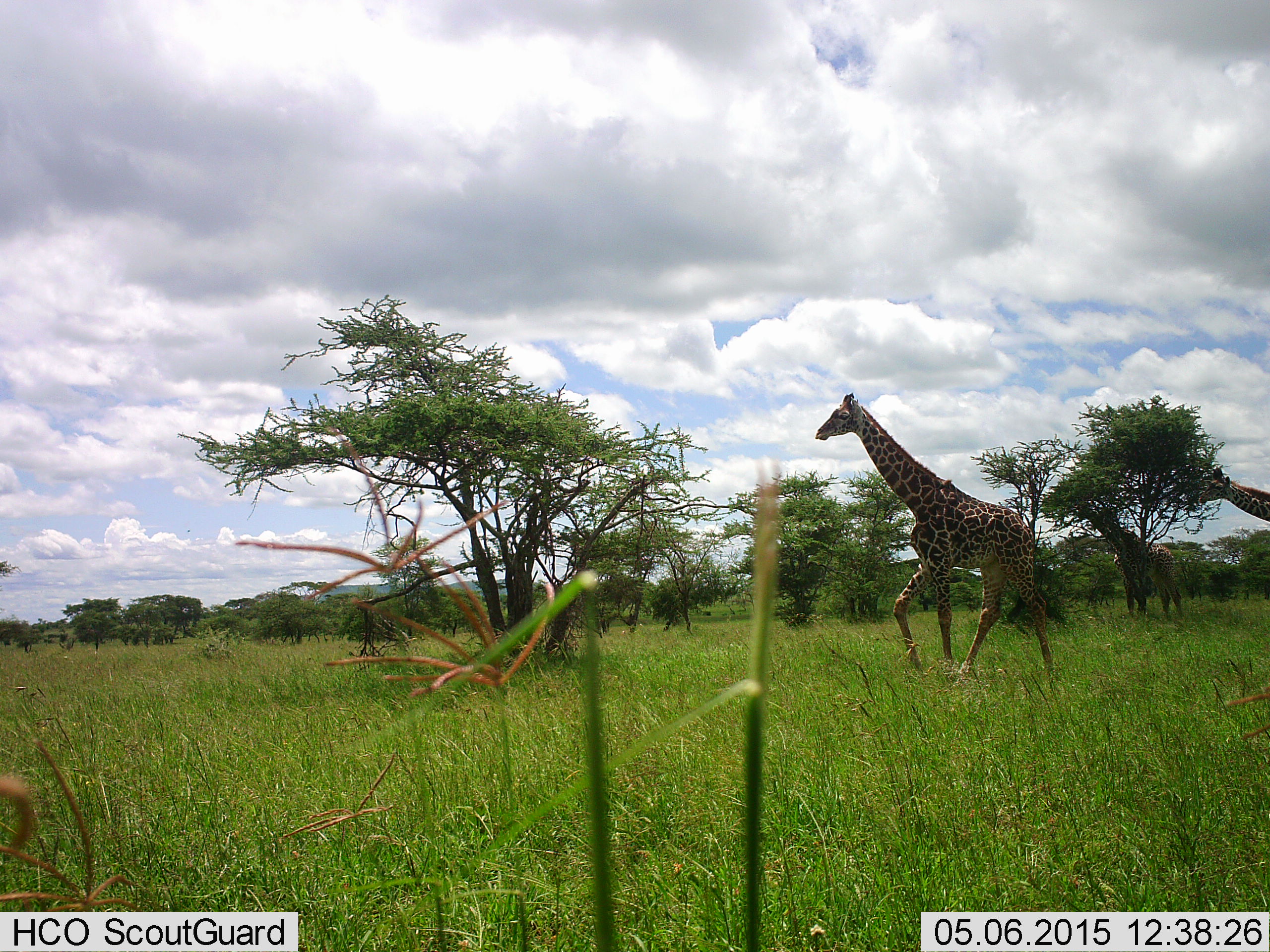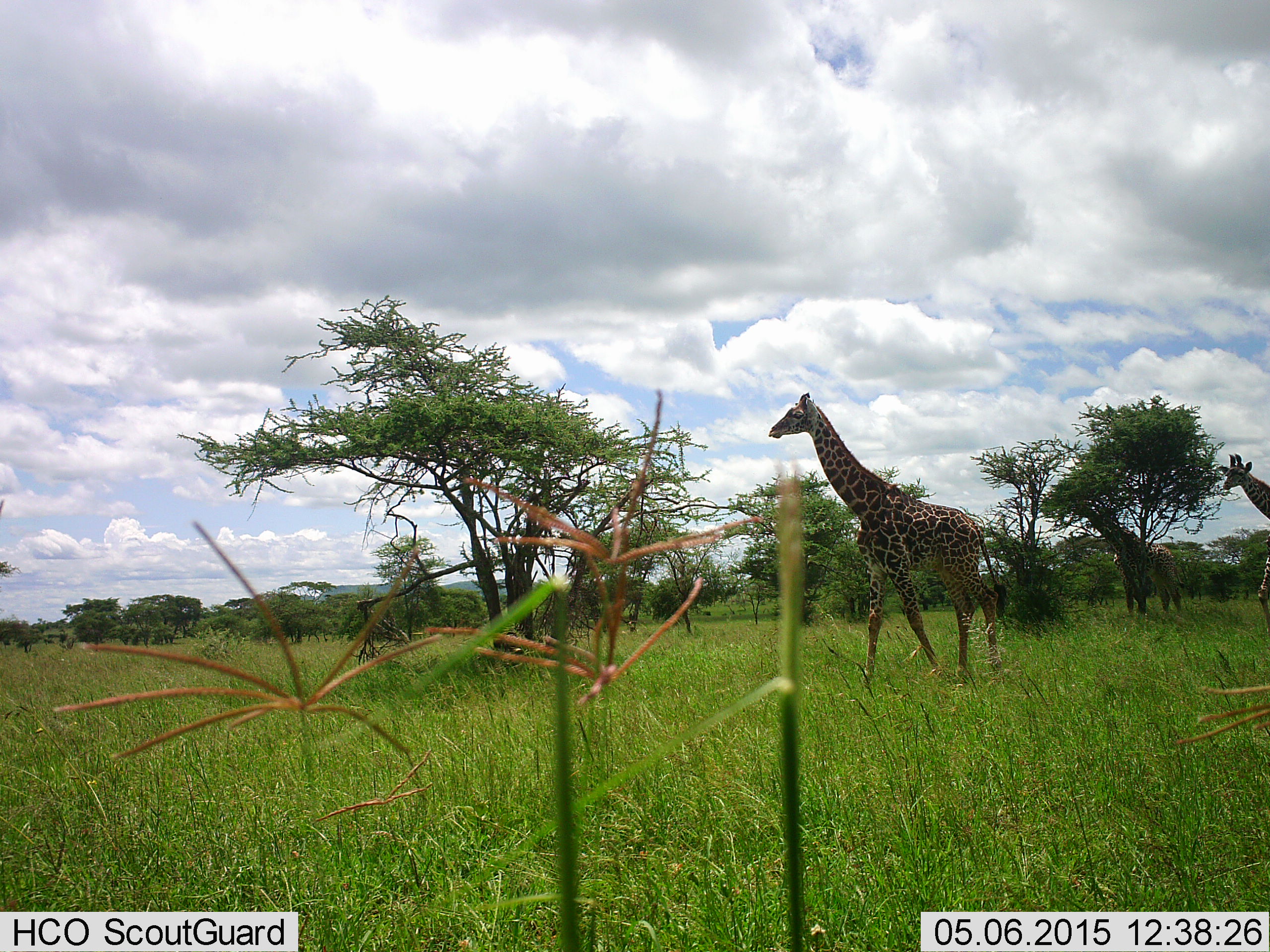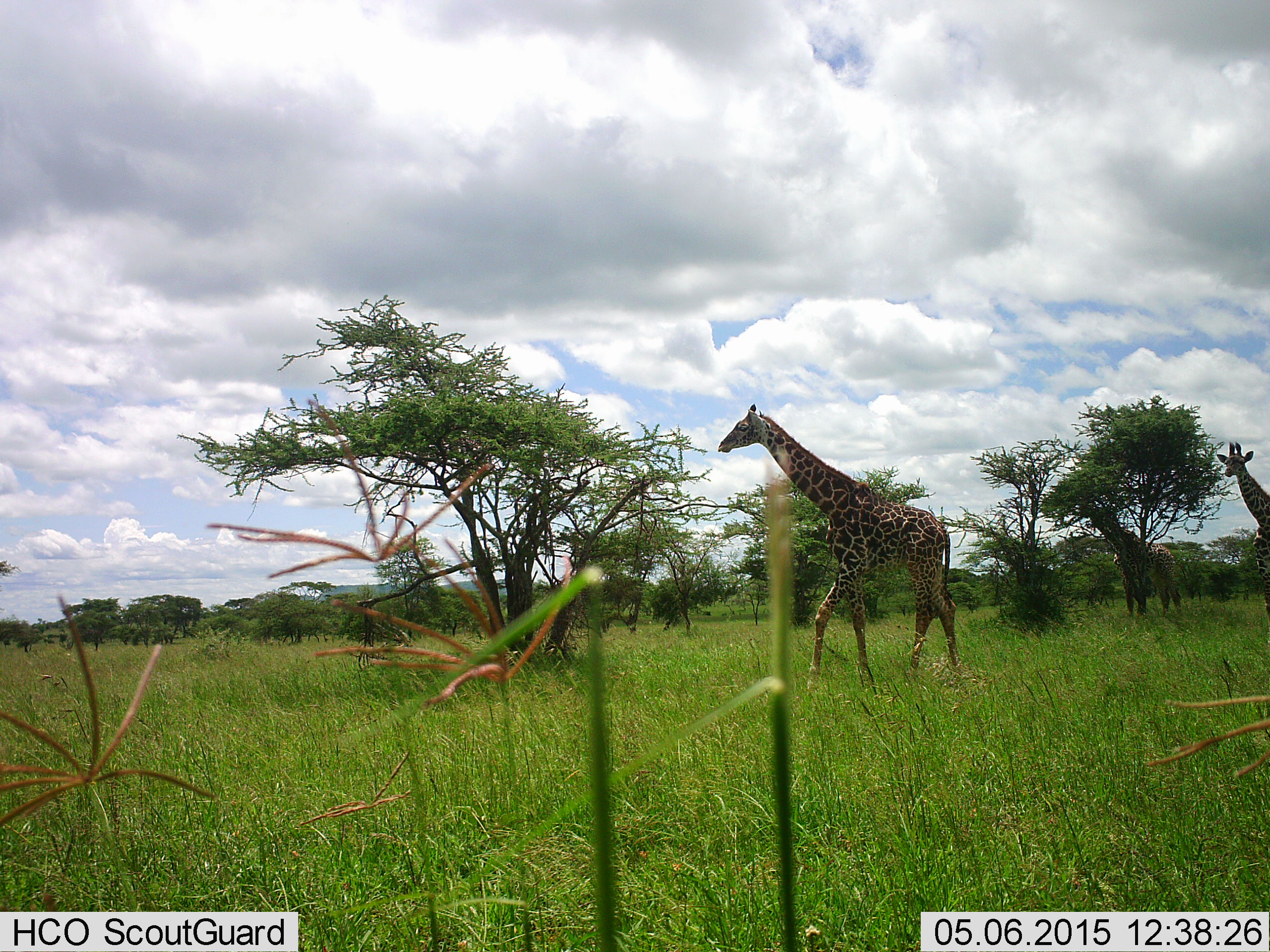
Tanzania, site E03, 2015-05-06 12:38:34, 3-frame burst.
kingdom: Animalia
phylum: Chordata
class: Mammalia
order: Artiodactyla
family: Giraffidae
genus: Giraffa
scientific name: Giraffa camelopardalis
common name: giraffe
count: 3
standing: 50%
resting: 0%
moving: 80%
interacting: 0%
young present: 0%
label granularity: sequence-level